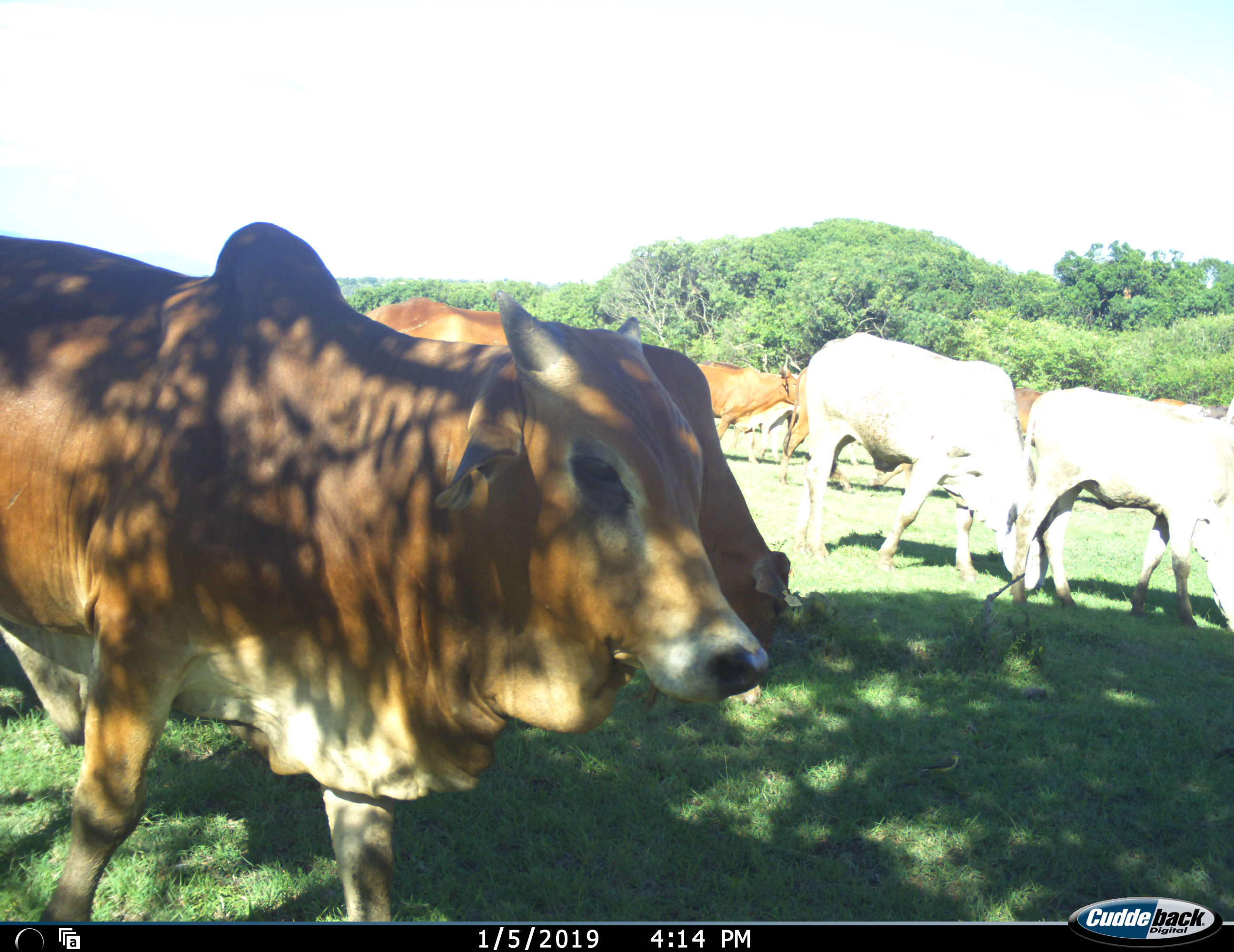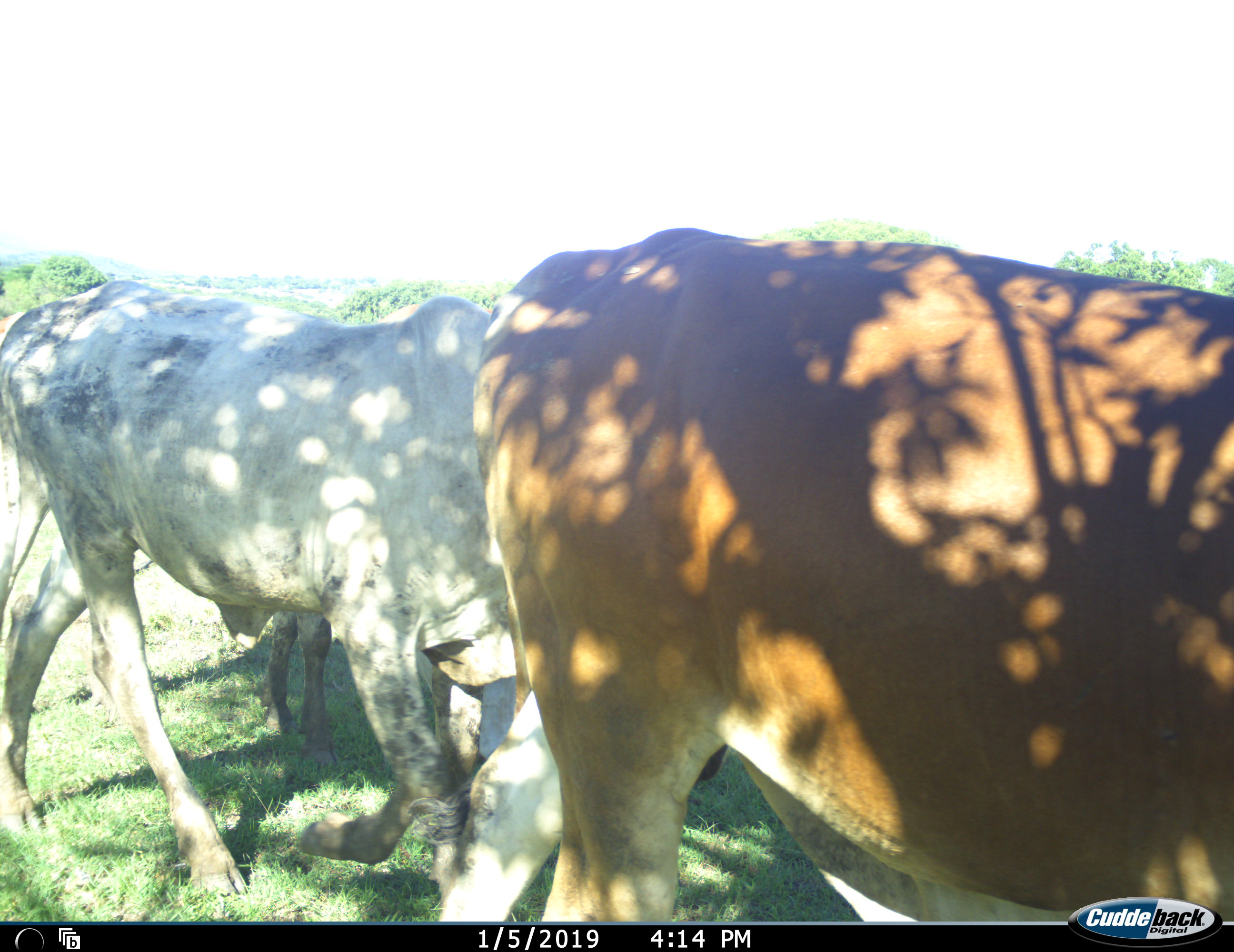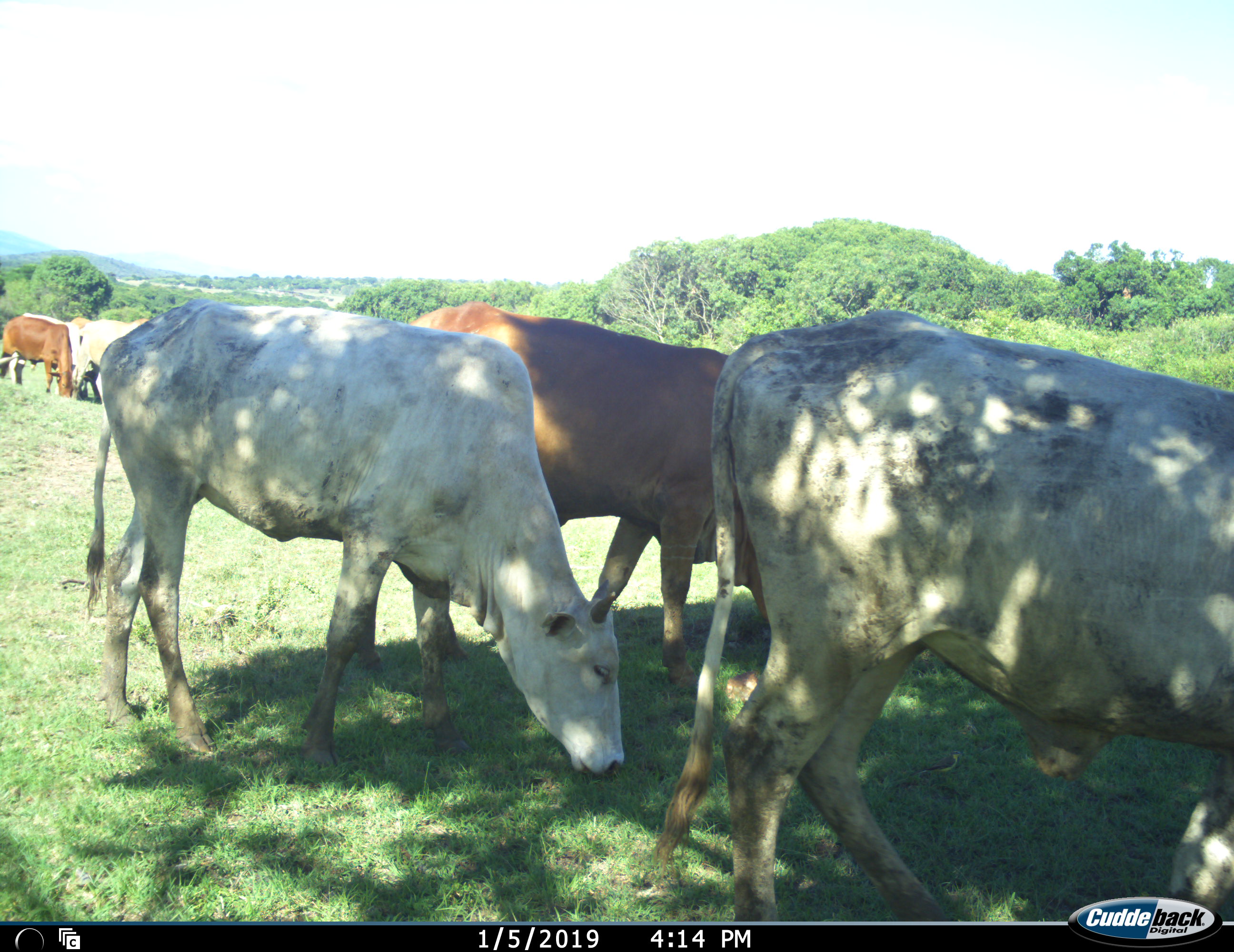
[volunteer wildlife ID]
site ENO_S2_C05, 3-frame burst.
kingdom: Animalia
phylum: Chordata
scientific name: Vertebrata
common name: domestic animal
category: domesticanimal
Domesticanimal (domestic animal) (Vertebrata), count 11-50. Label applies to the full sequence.